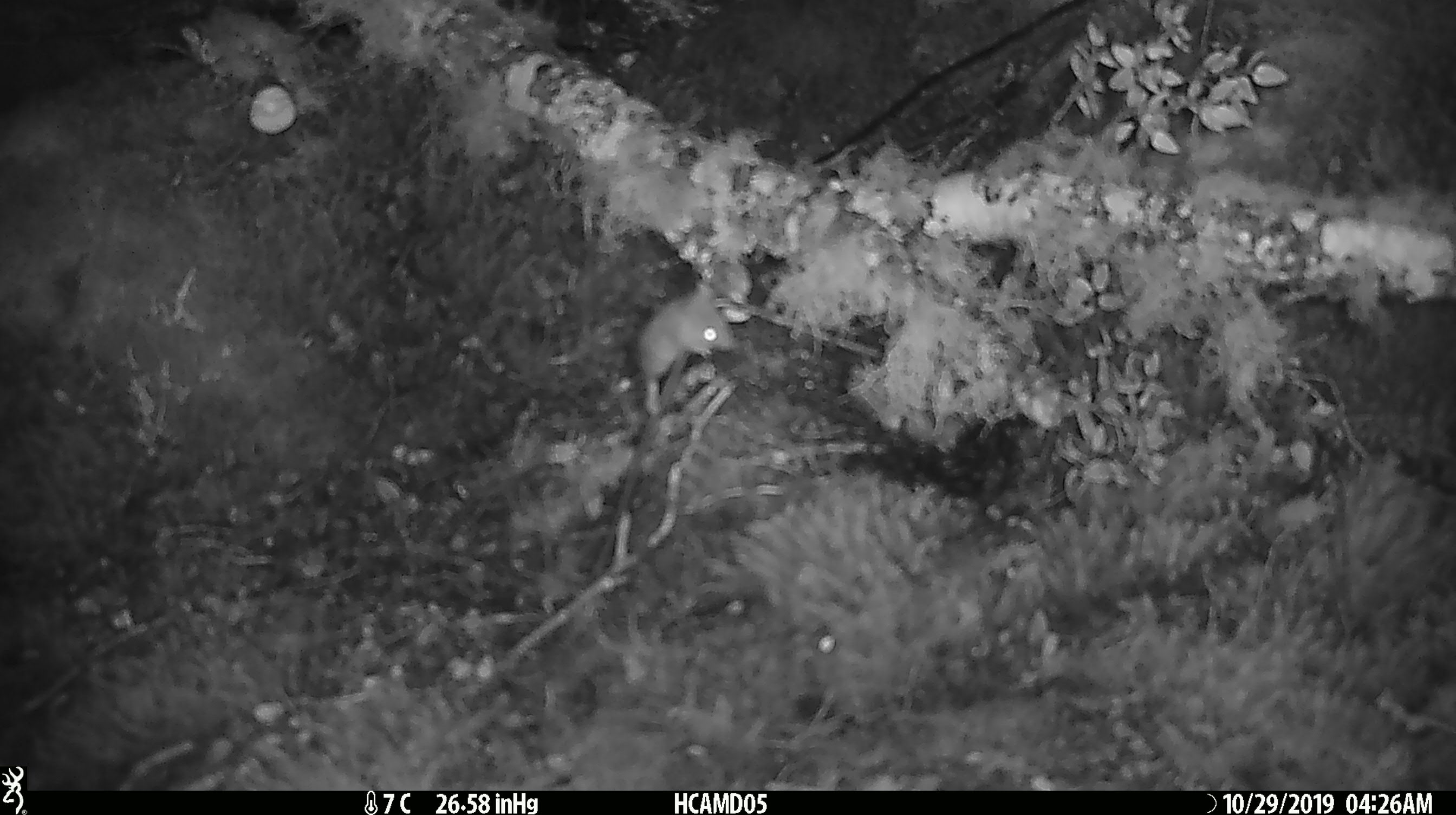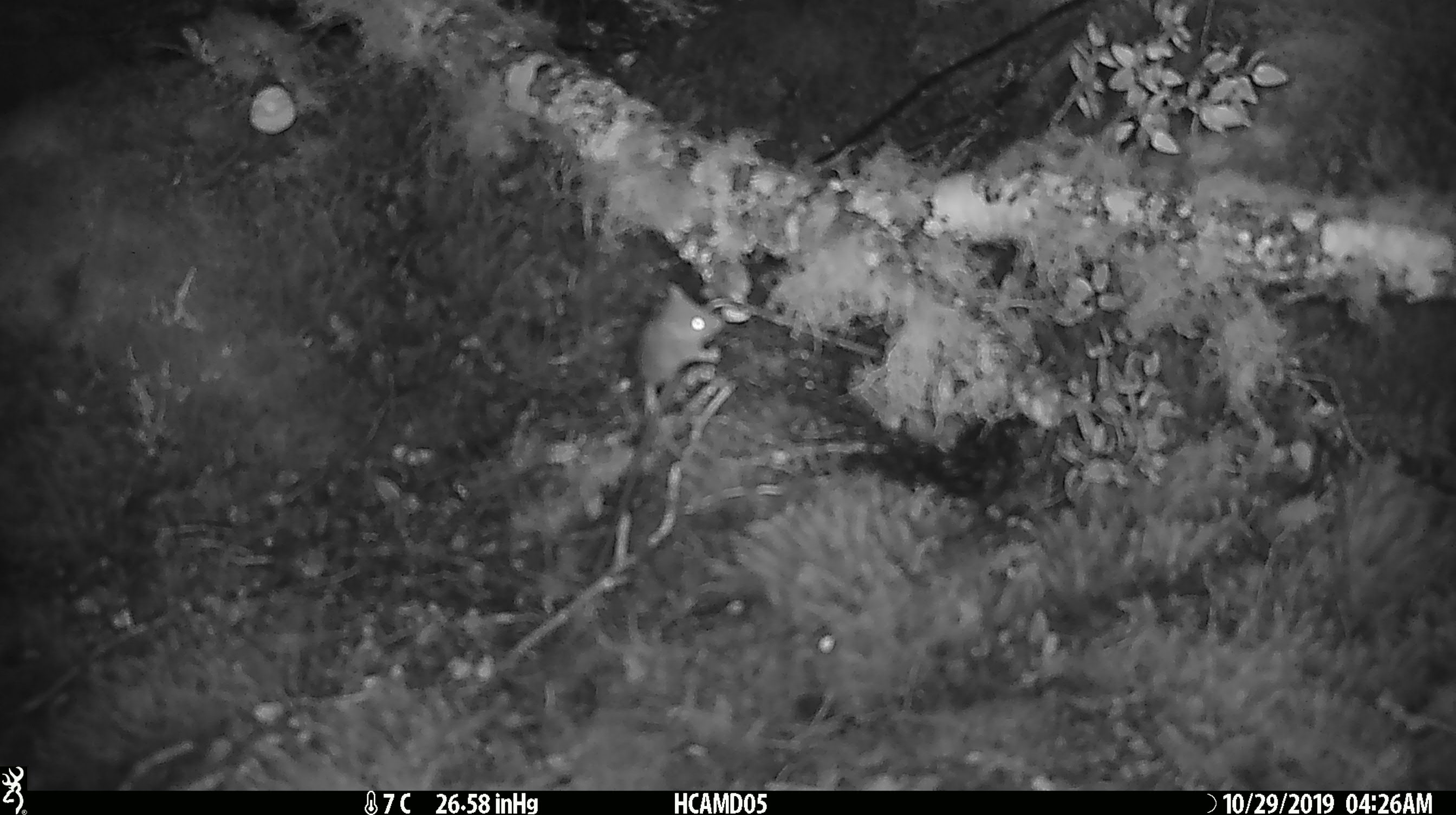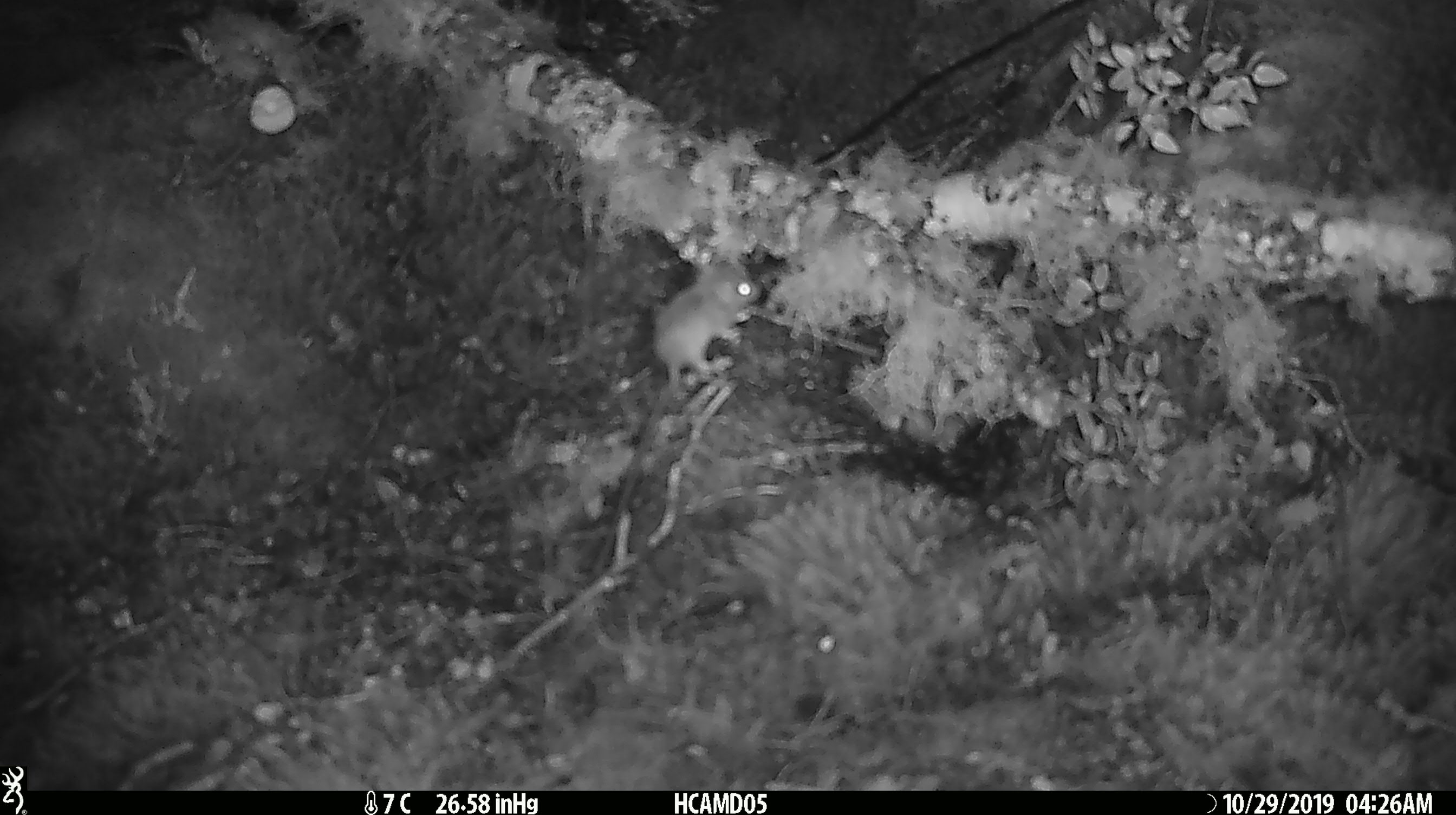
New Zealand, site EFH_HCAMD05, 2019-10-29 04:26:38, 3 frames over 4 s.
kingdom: Animalia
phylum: Chordata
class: Mammalia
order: Rodentia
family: Muridae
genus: Mus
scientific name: Mus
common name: mouse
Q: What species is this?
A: Mouse (Mus).